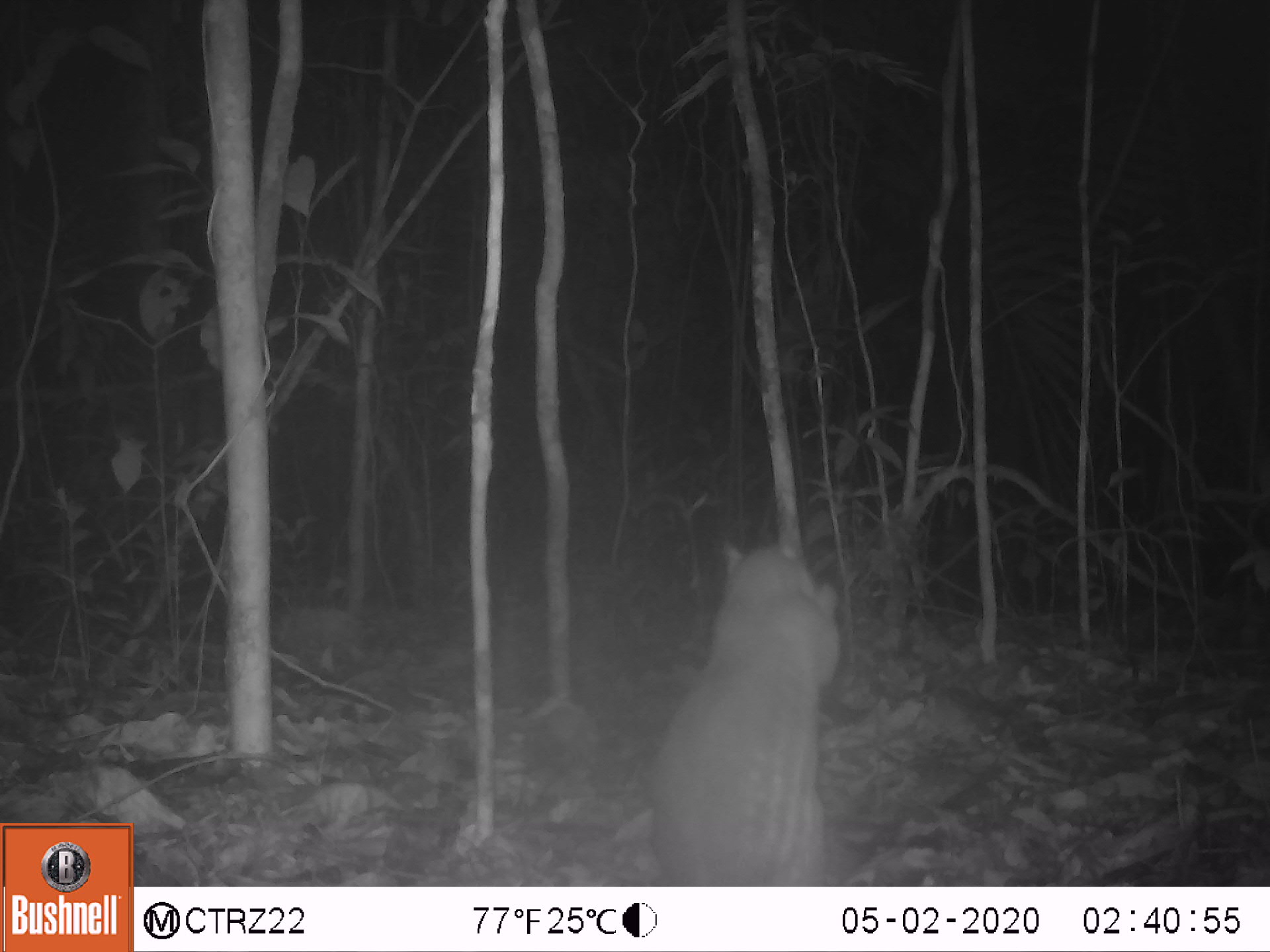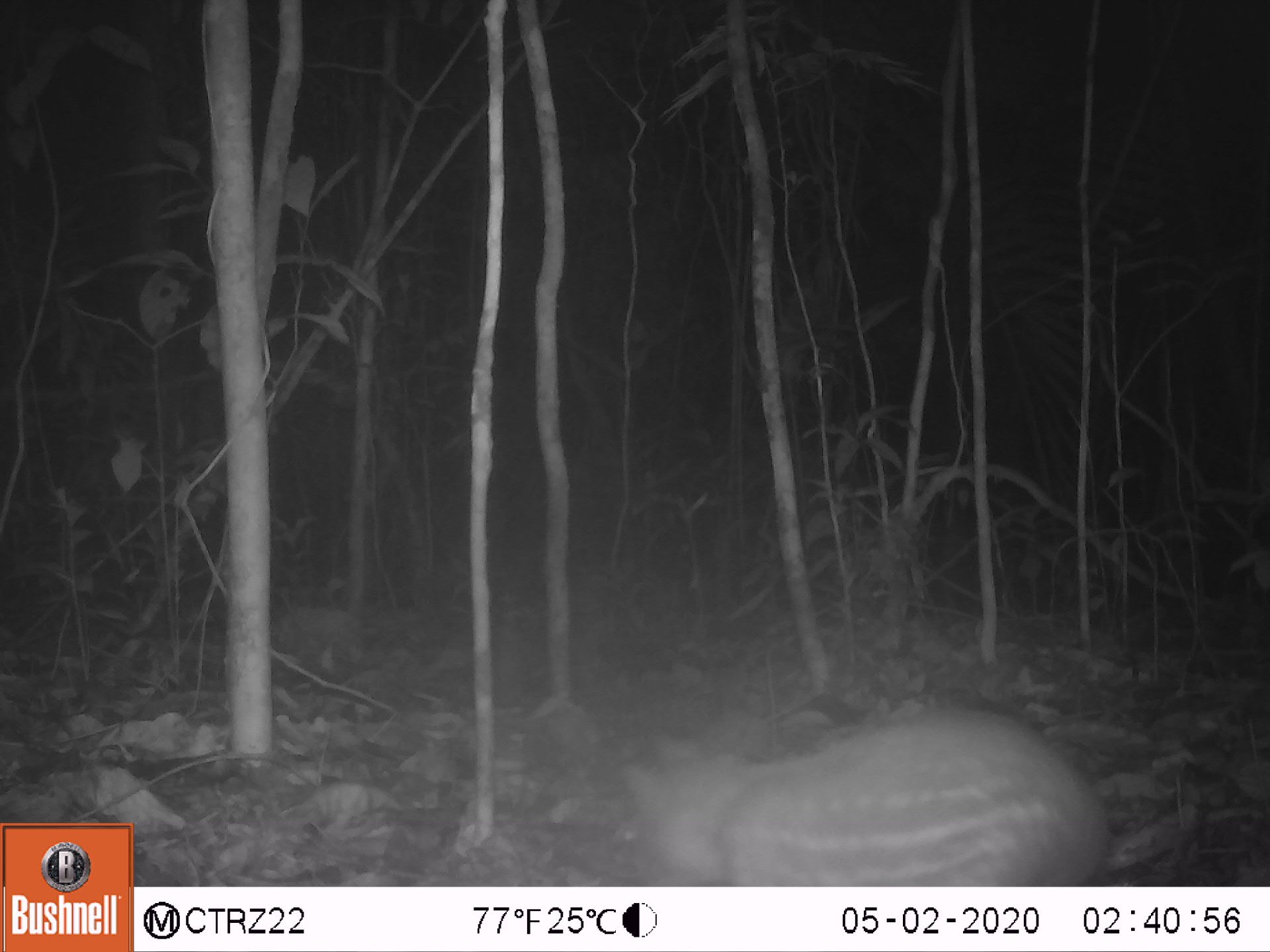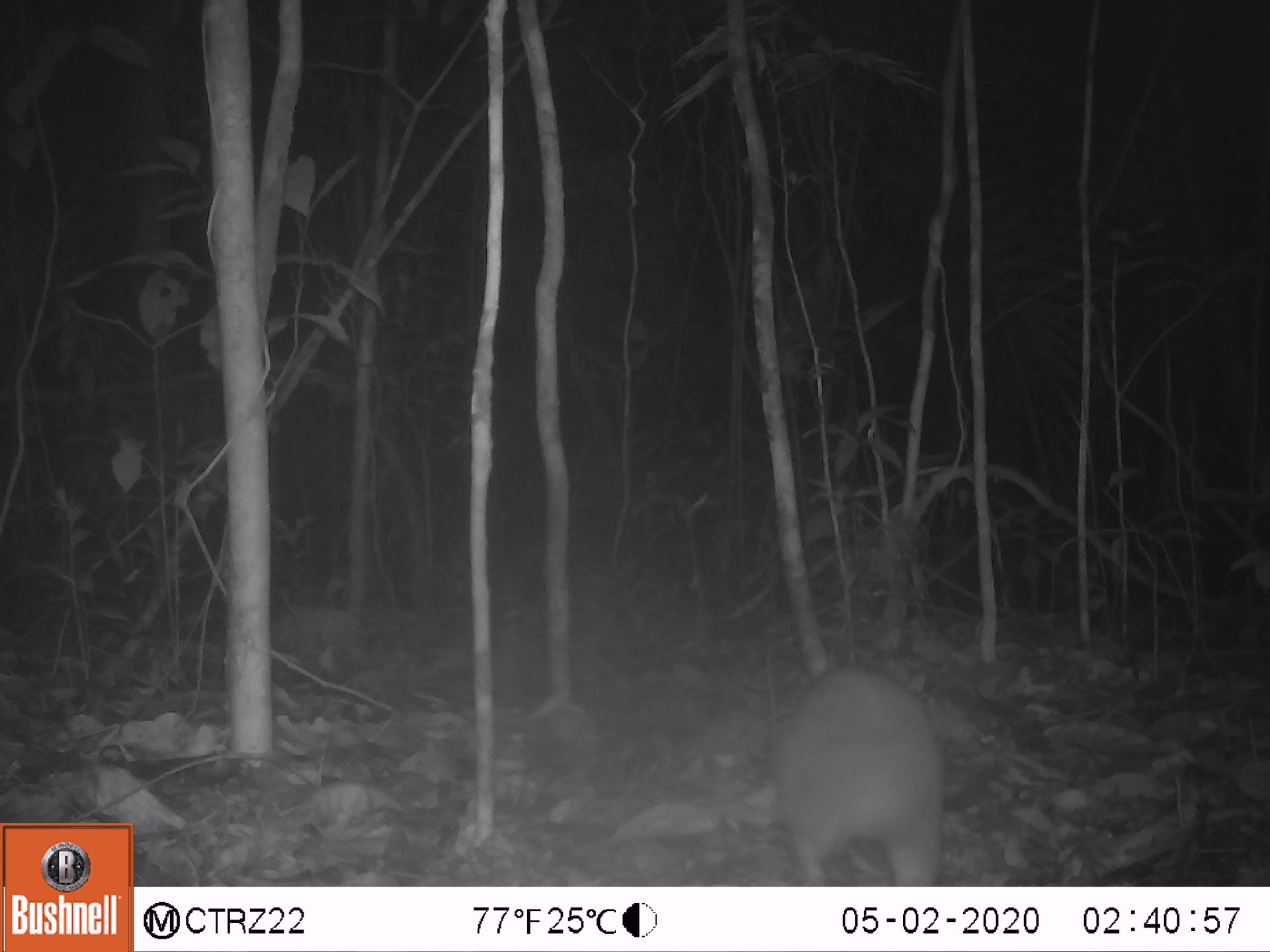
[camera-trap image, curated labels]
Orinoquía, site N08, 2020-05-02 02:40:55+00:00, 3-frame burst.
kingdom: Animalia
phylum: Chordata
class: Mammalia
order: Rodentia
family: Cuniculidae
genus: Cuniculus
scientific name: Cuniculus paca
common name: spotted paca